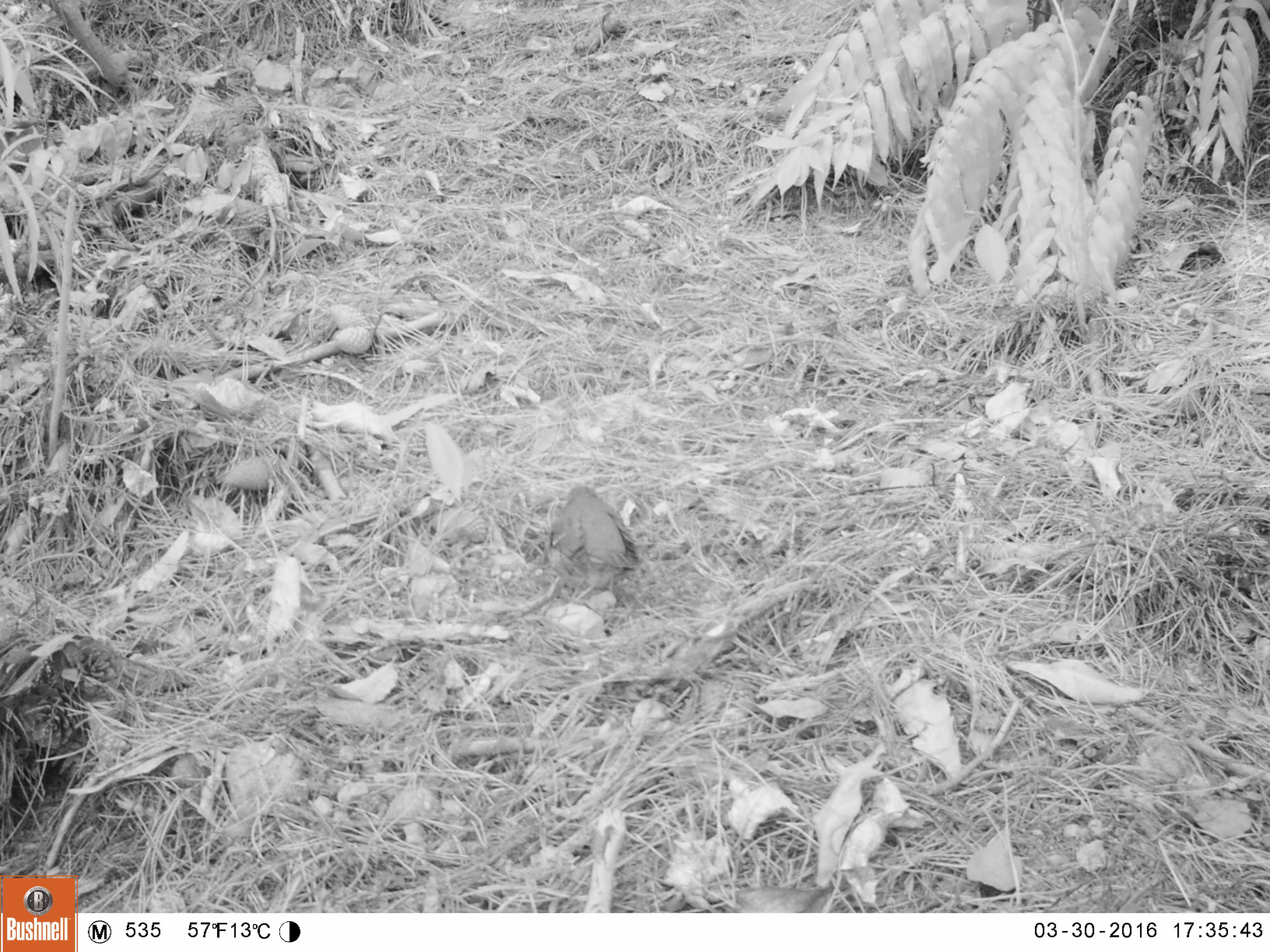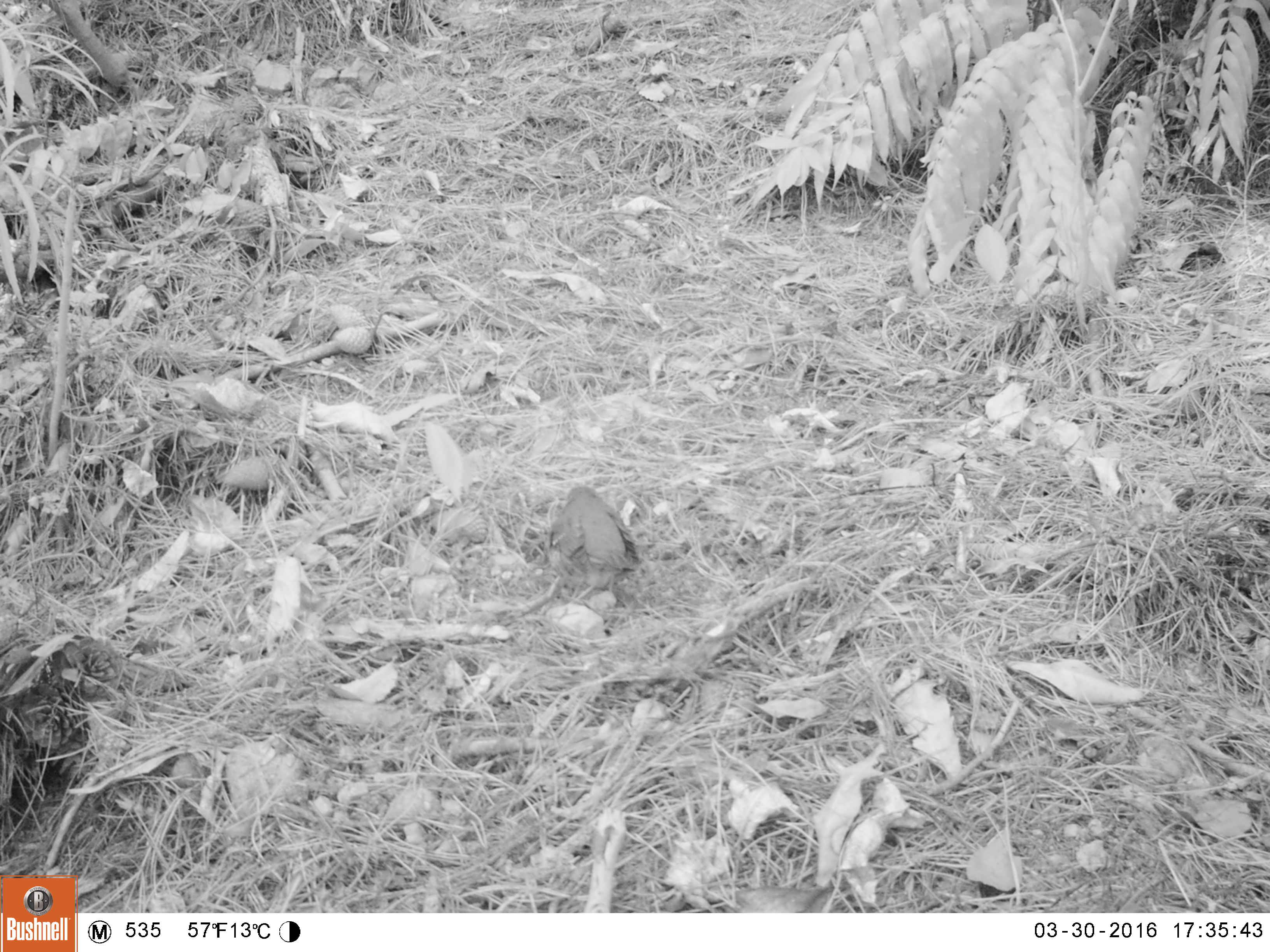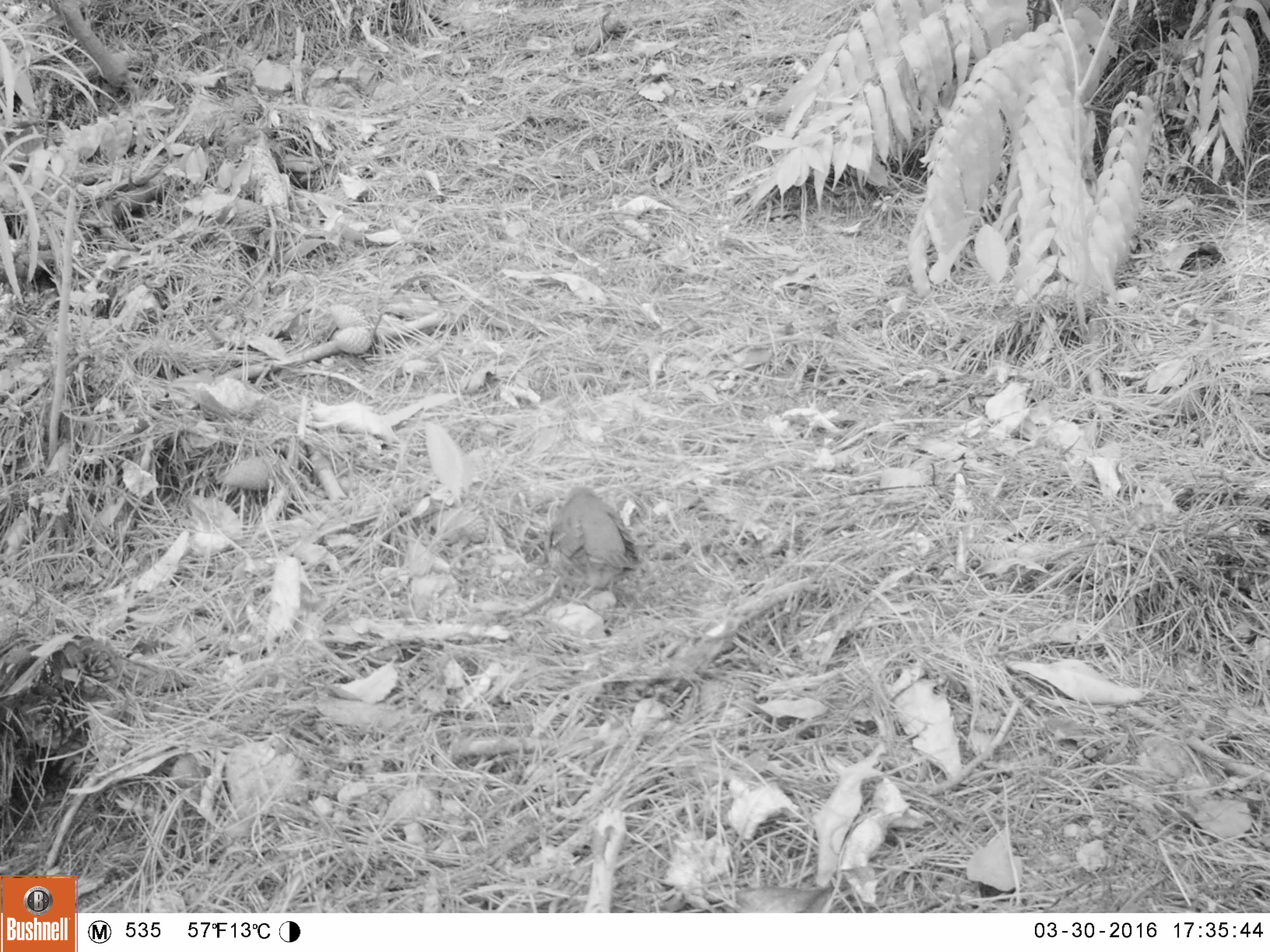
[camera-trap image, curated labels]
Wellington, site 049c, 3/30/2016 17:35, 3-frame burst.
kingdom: Animalia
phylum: Chordata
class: Aves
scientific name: Aves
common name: bird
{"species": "bird (Aves)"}